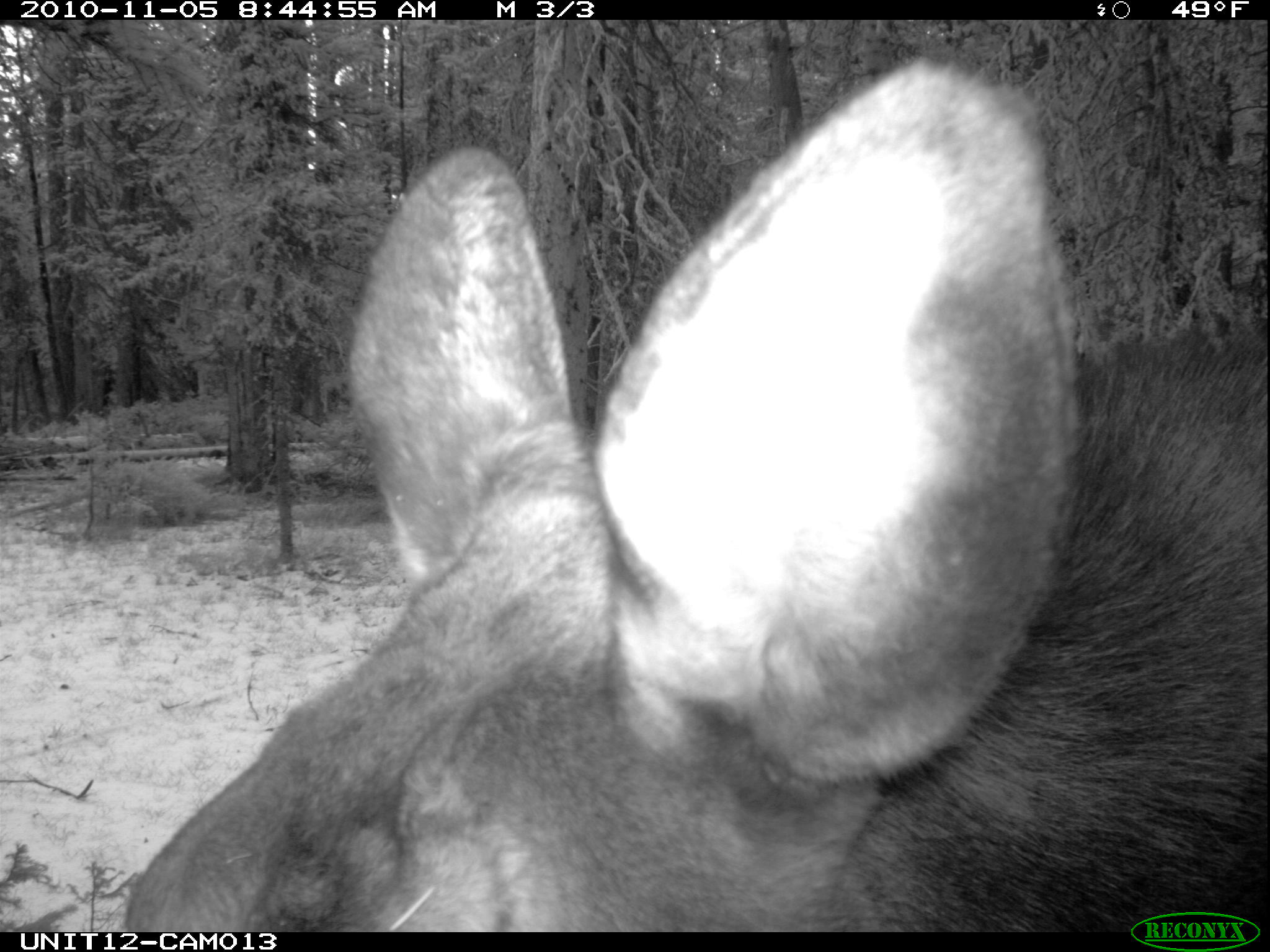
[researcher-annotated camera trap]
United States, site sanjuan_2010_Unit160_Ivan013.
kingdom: Animalia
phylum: Chordata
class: Mammalia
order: Artiodactyla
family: Cervidae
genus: Alces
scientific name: Alces alces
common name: moose